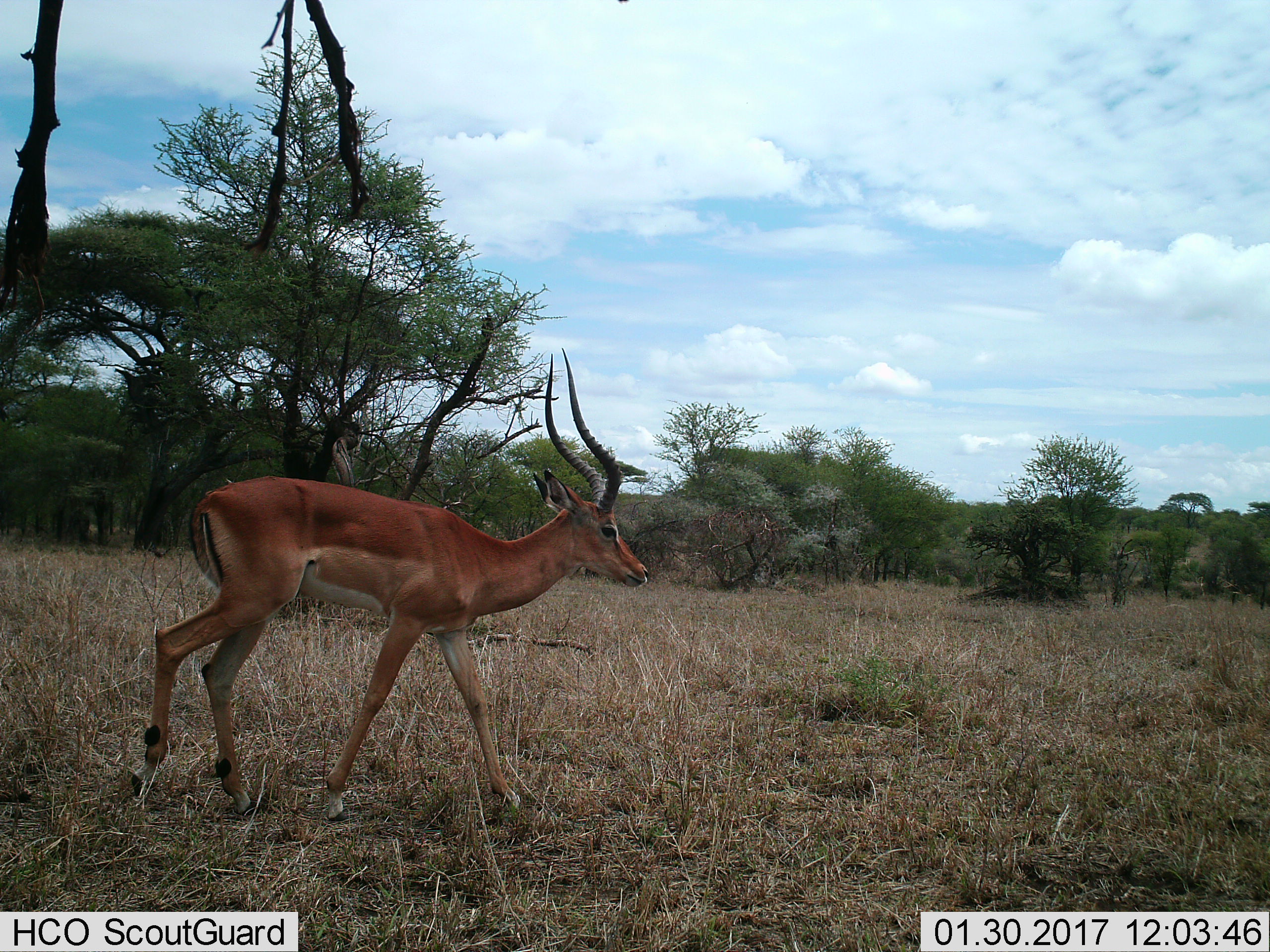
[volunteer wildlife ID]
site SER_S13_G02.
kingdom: Animalia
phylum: Chordata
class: Mammalia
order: Artiodactyla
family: Bovidae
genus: Aepyceros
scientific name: Aepyceros melampus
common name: impala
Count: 1.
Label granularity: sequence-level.